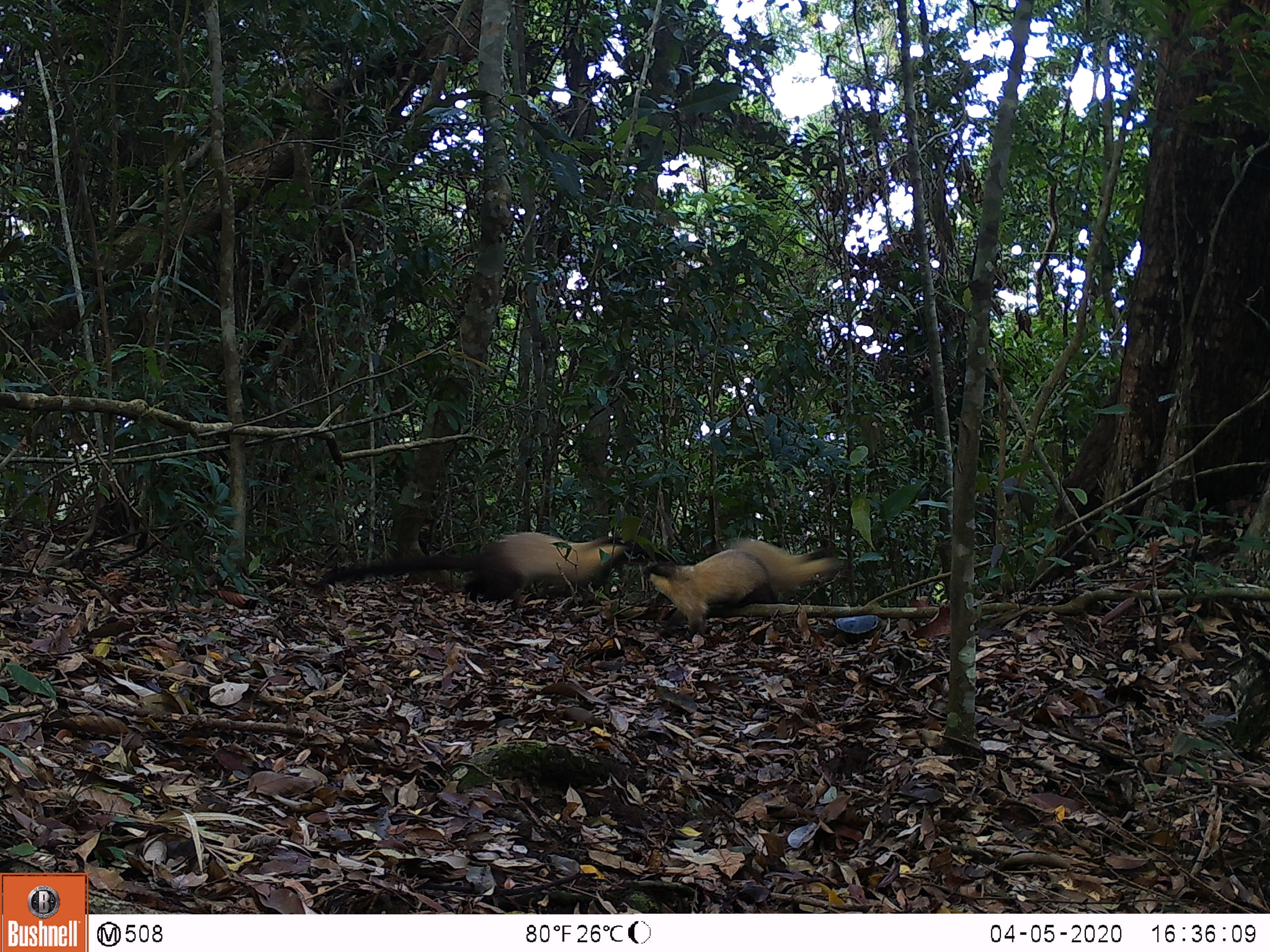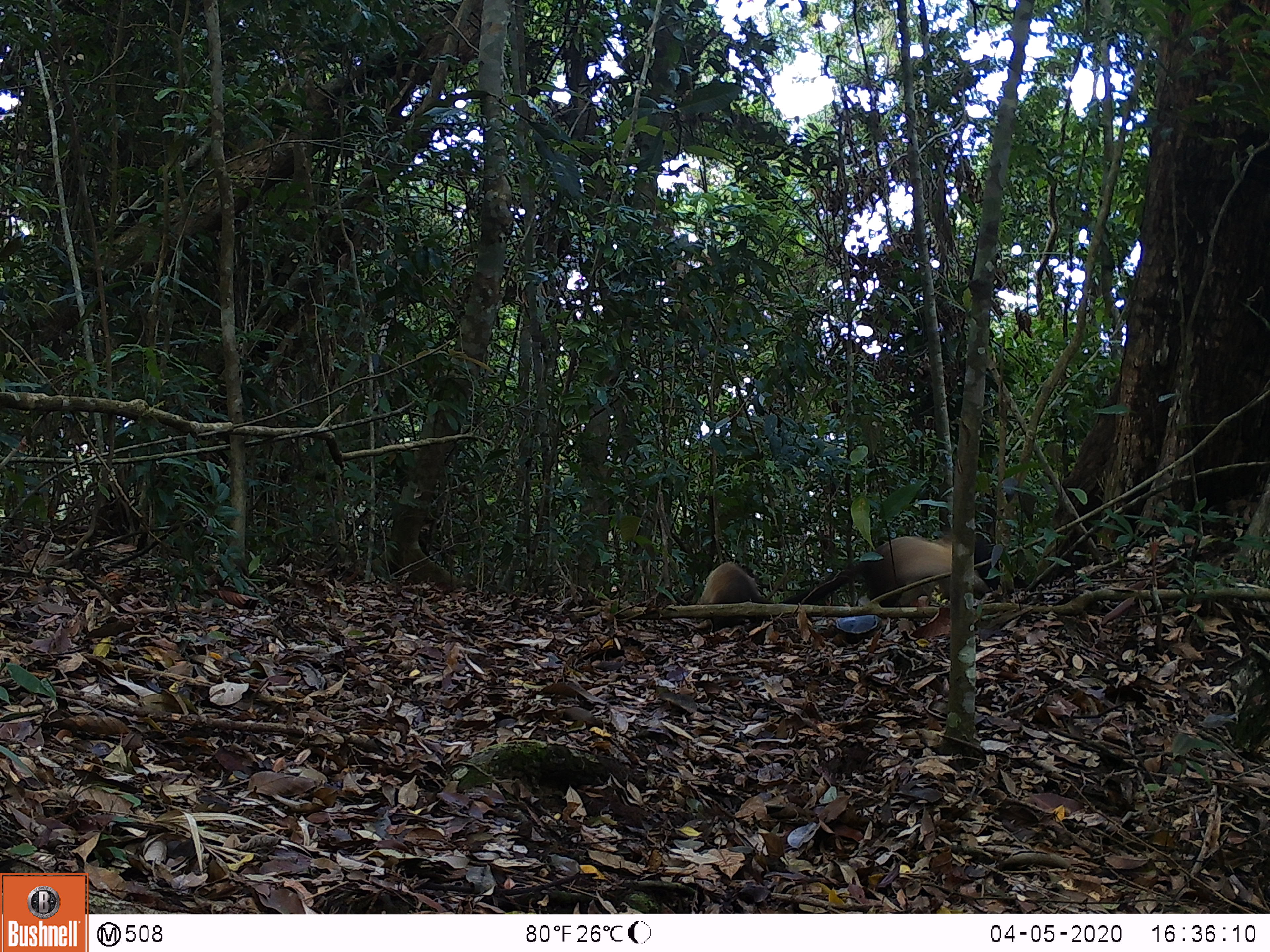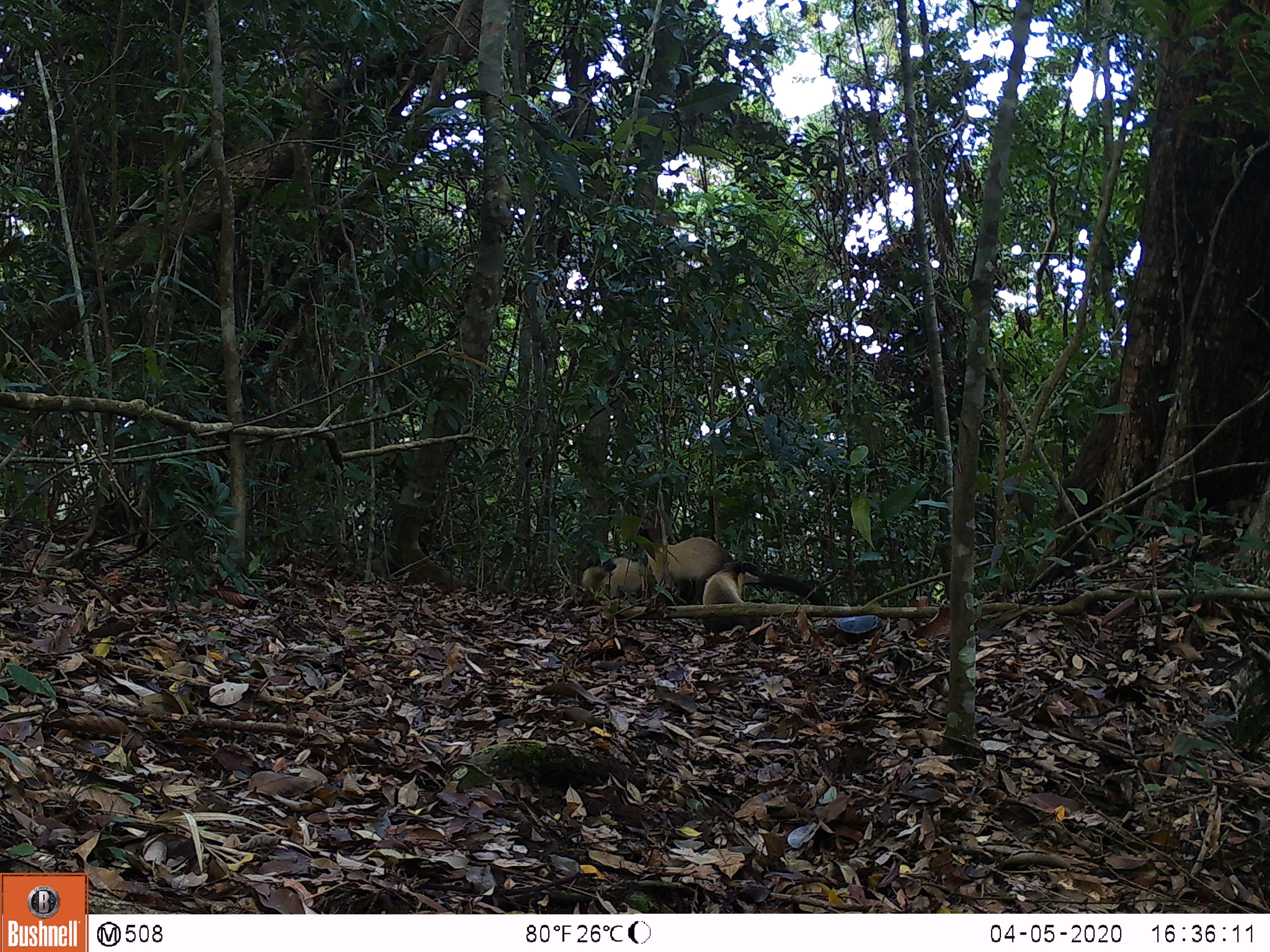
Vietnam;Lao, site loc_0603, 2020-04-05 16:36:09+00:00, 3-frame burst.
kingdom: Animalia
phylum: Chordata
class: Mammalia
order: Carnivora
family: Mustelidae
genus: Martes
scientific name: Martes flavigula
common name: yellow-throated marten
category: yellow throated marten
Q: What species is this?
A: Yellow throated marten (yellow-throated marten) (Martes flavigula).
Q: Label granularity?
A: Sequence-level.